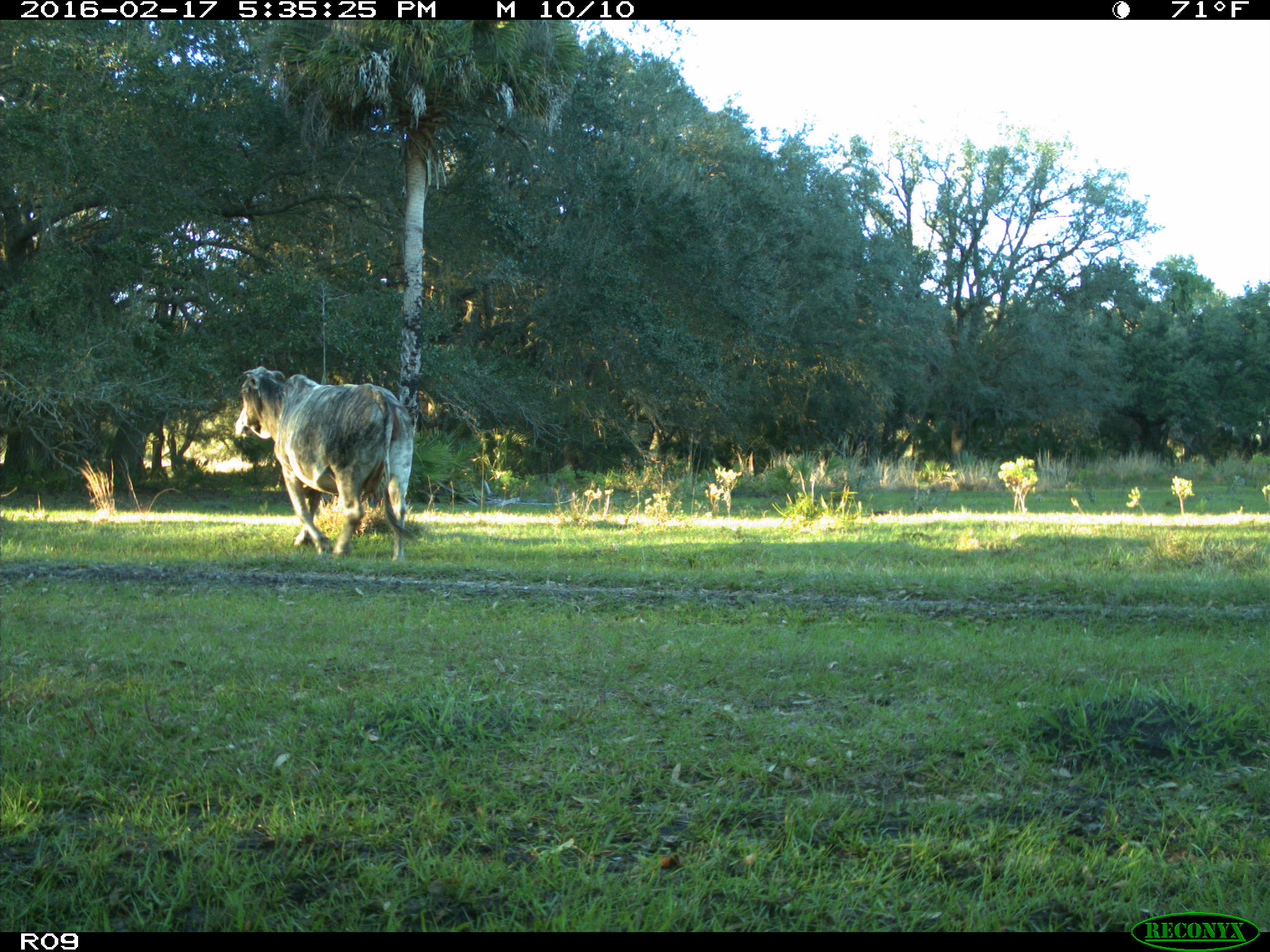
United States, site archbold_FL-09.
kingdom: Animalia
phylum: Chordata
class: Mammalia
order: Artiodactyla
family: Bovidae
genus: Bos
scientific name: Bos taurus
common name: domestic cow